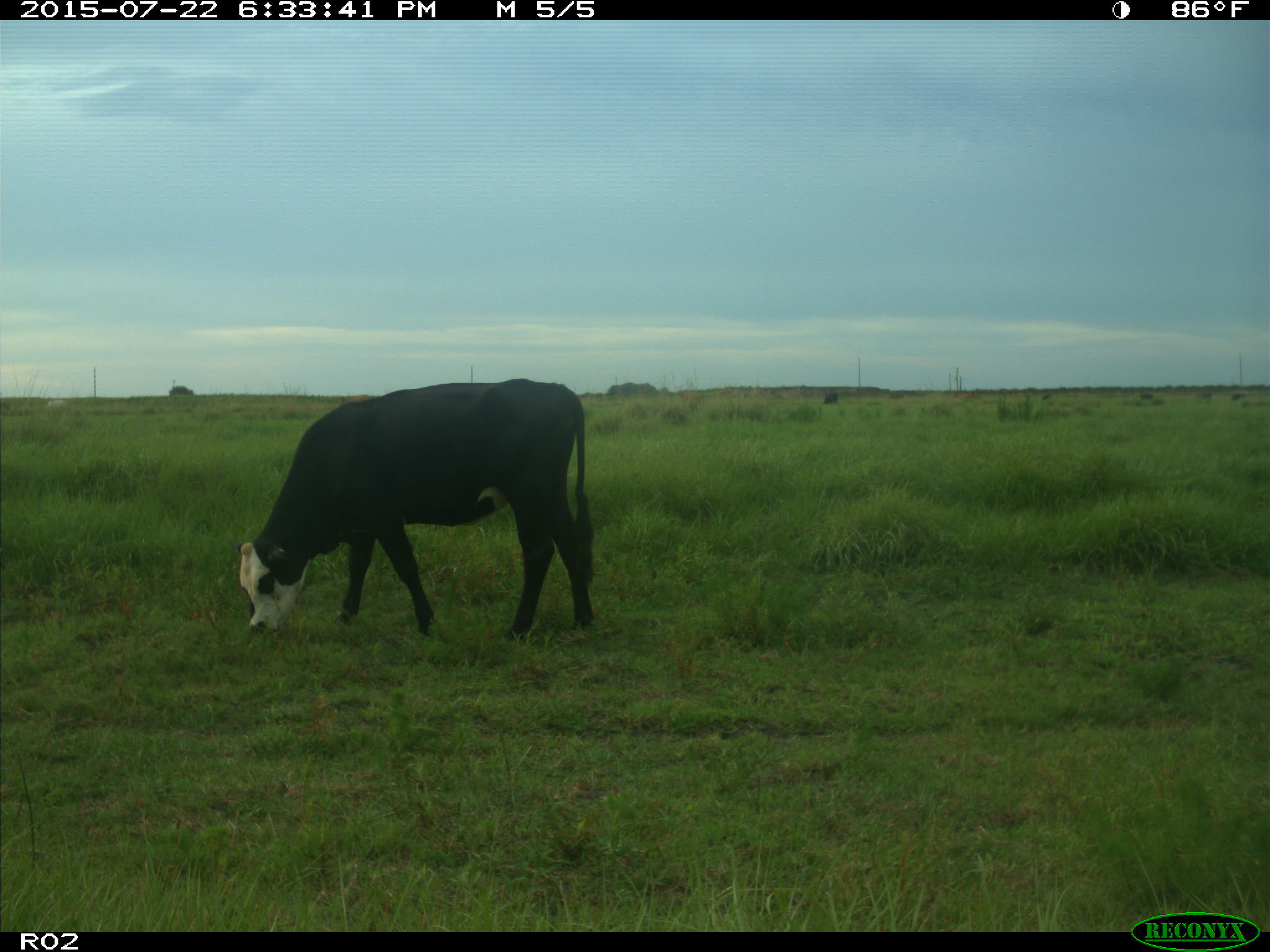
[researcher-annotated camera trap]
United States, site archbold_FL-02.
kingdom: Animalia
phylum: Chordata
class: Mammalia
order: Artiodactyla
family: Bovidae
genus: Bos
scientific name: Bos taurus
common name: domestic cow